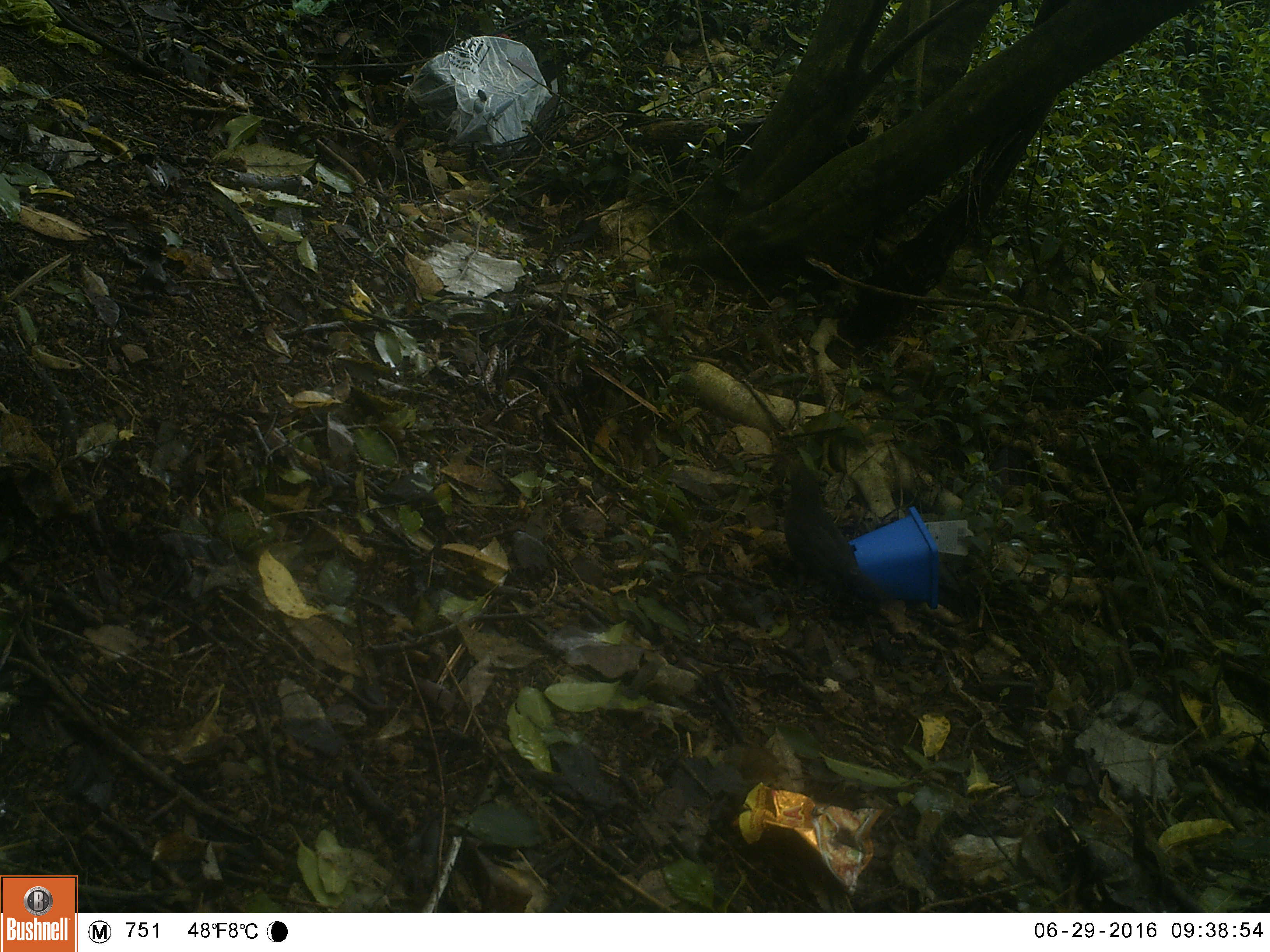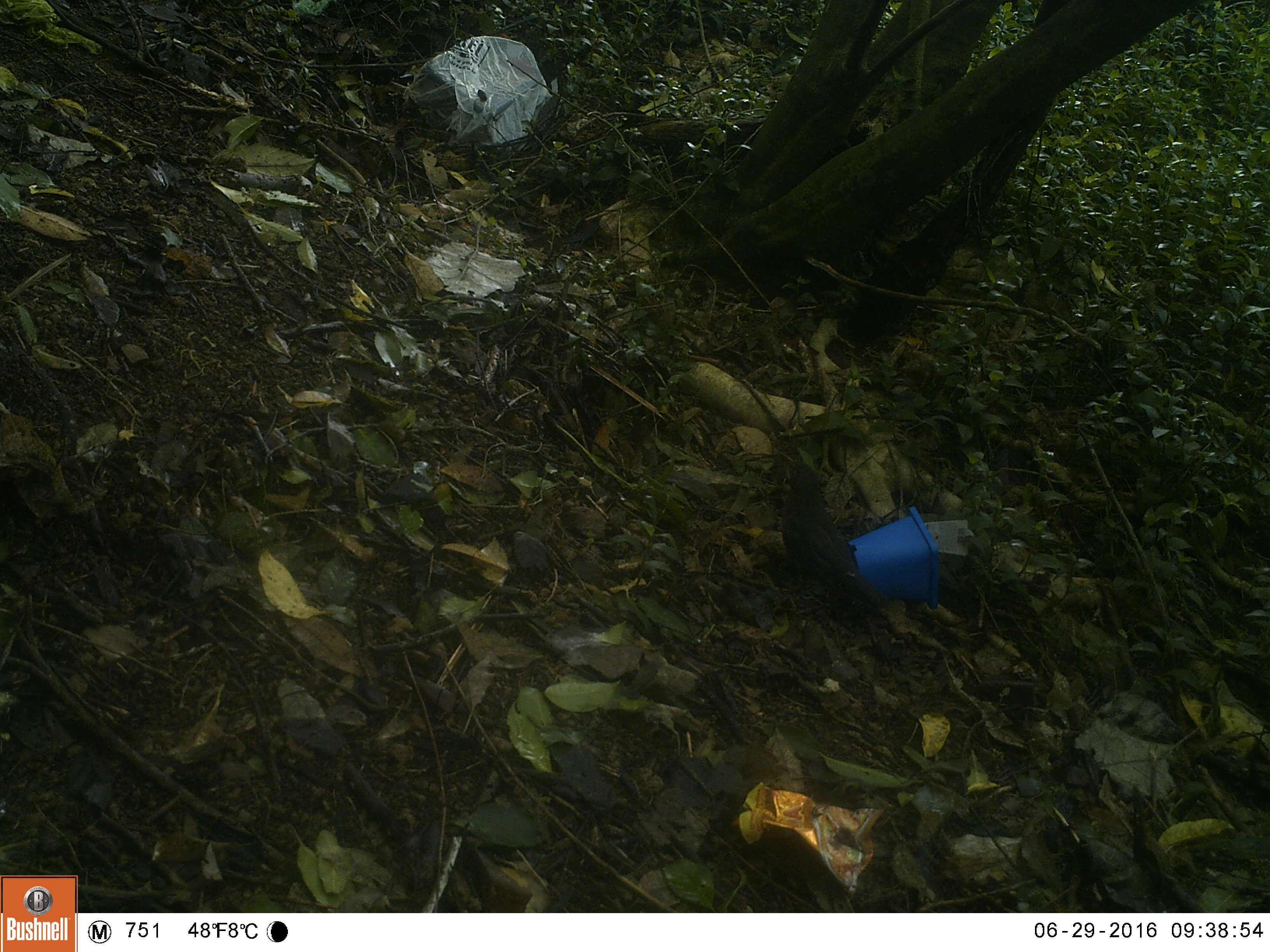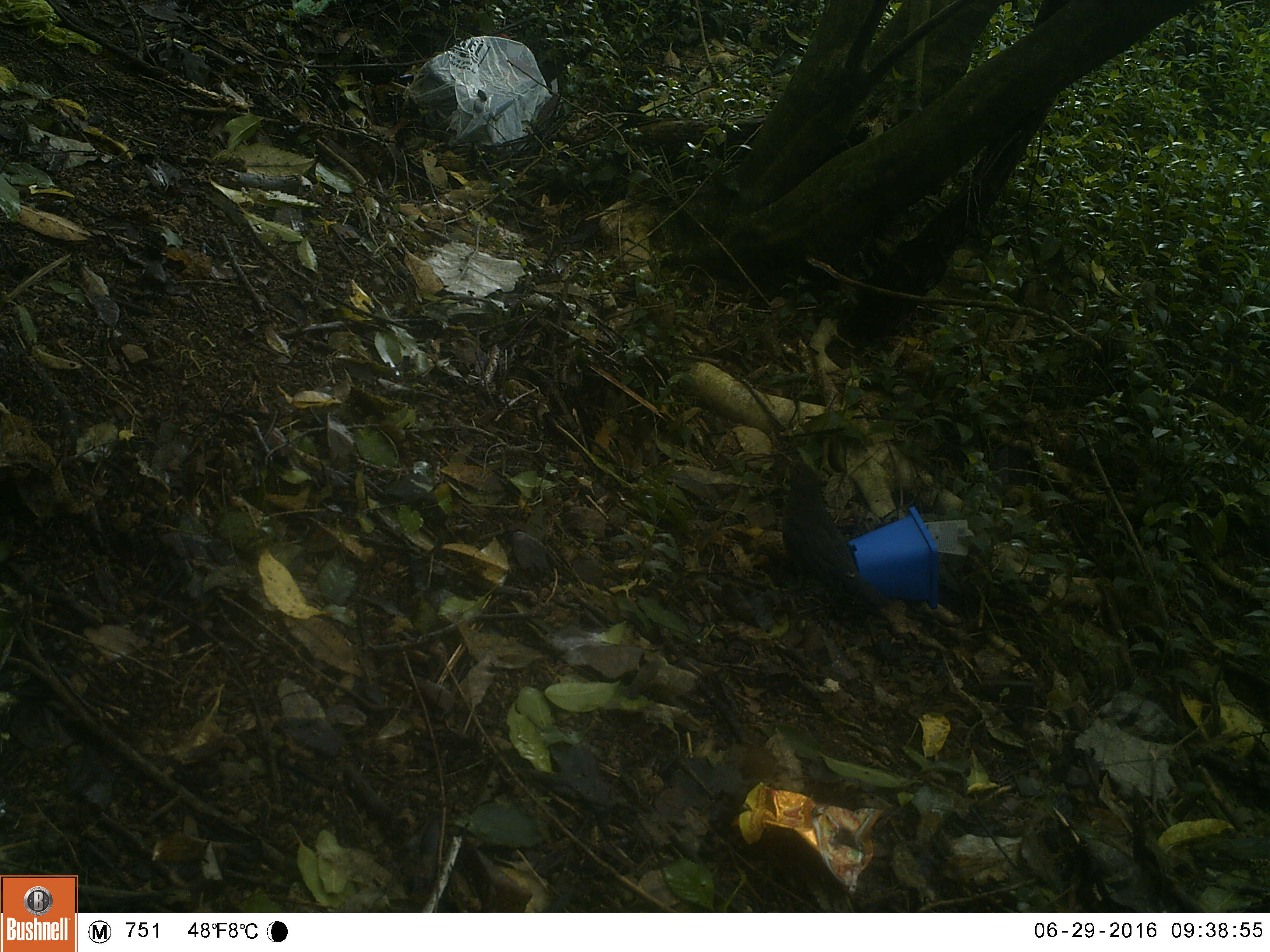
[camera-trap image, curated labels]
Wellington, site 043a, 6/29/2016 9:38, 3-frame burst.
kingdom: Animalia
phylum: Chordata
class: Aves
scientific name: Aves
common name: bird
Bird (Aves).